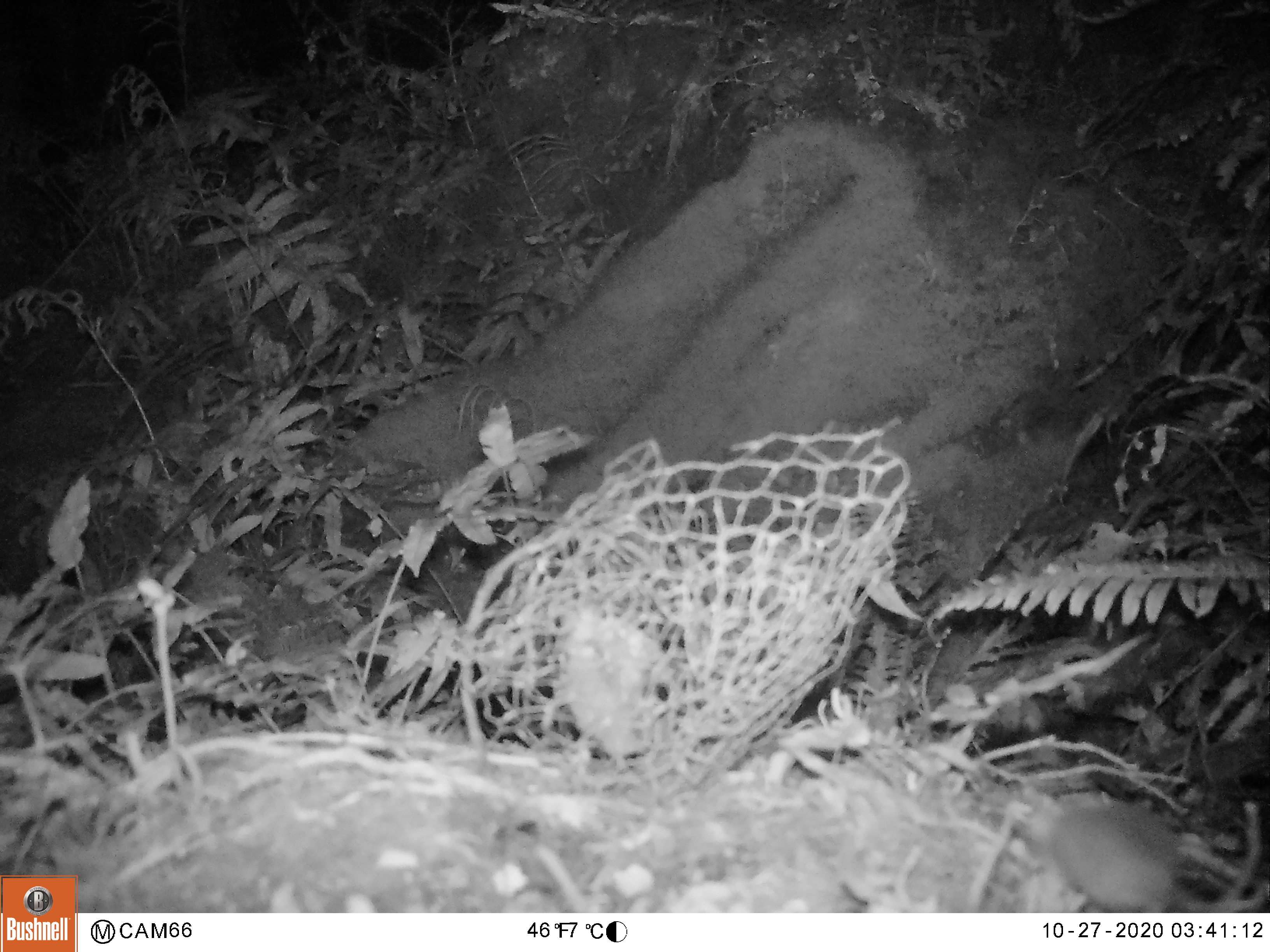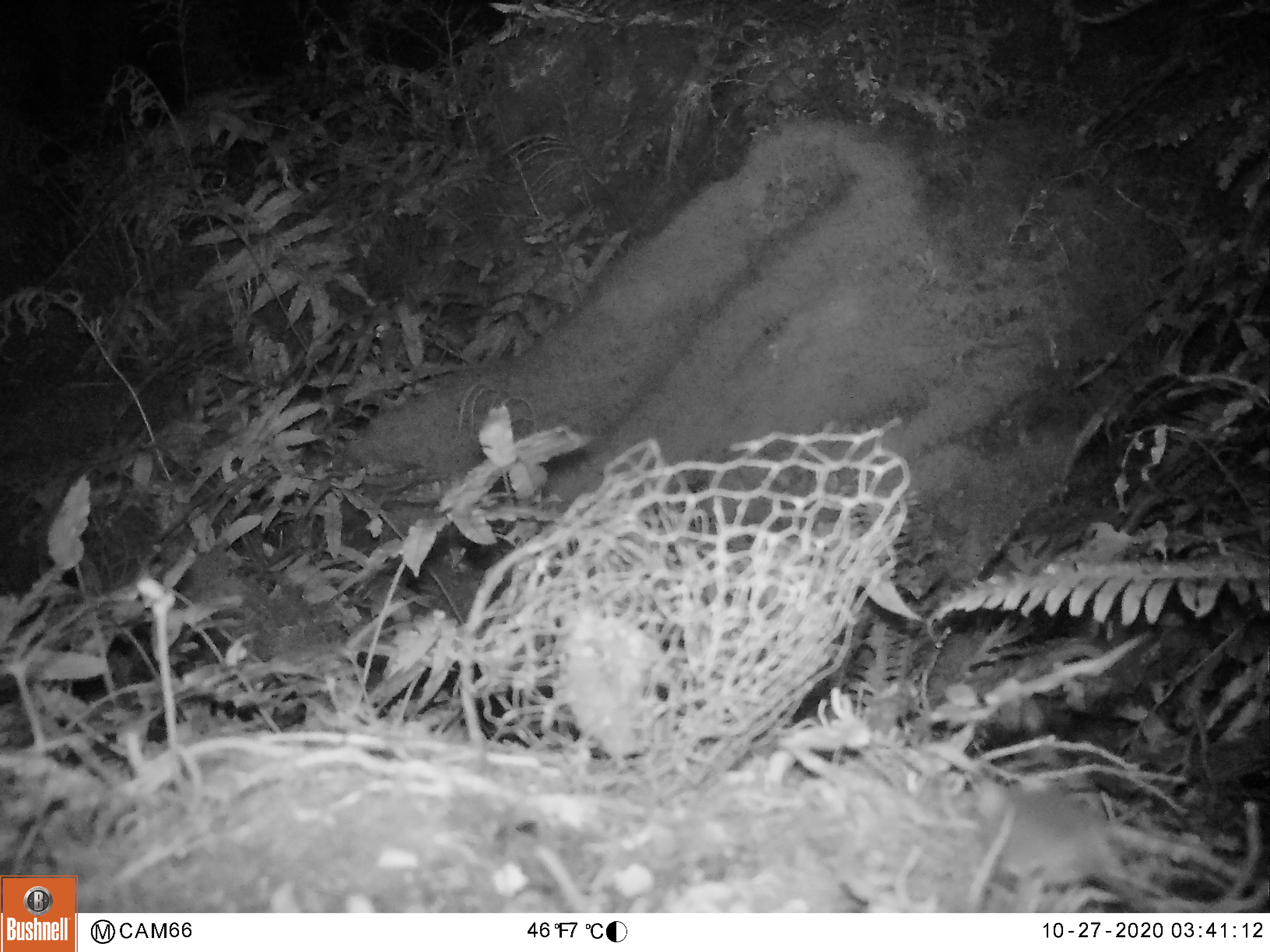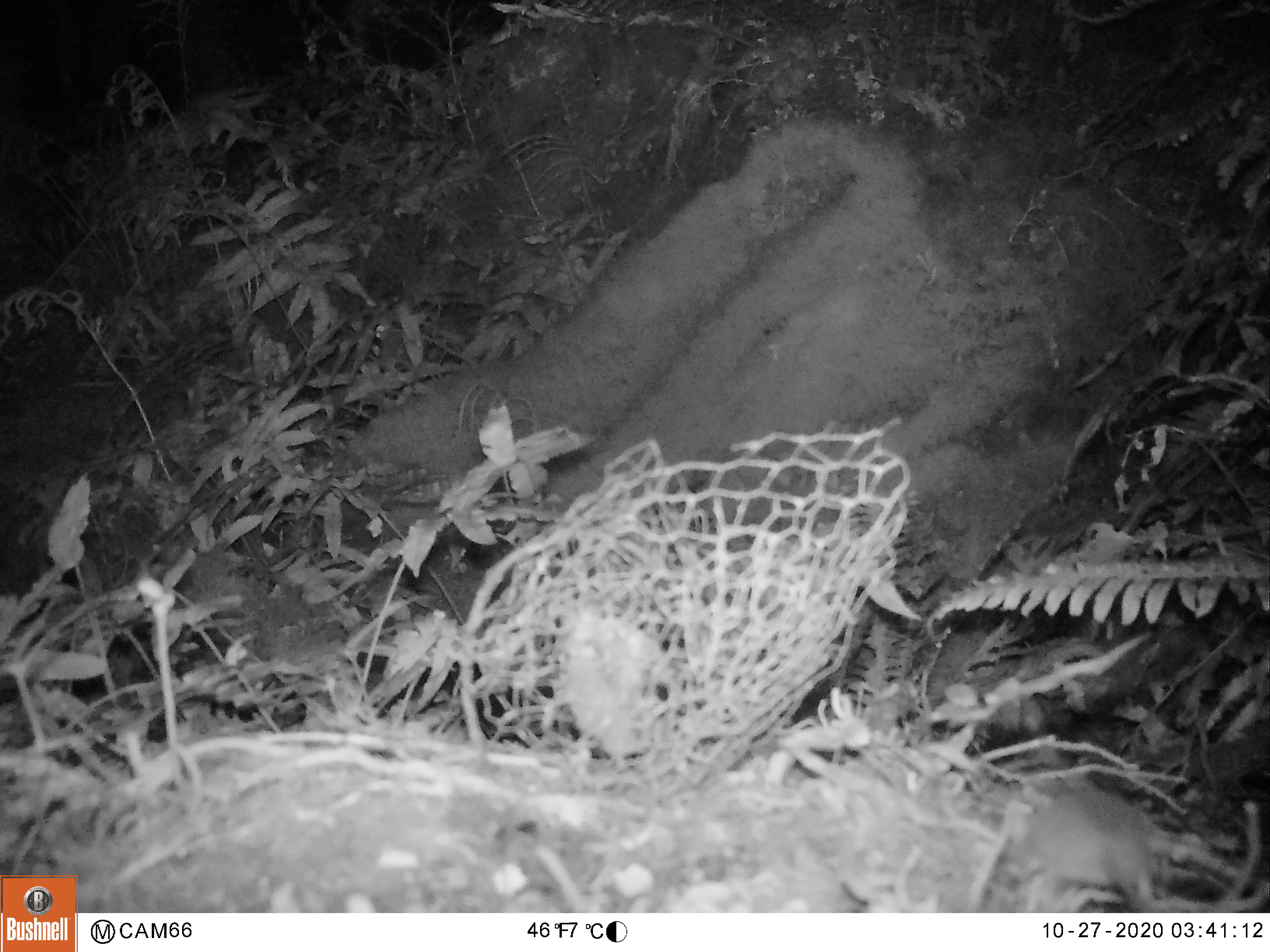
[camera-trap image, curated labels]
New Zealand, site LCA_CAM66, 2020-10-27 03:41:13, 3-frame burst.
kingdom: Animalia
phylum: Chordata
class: Mammalia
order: Rodentia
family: Muridae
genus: Mus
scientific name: Mus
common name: mouse